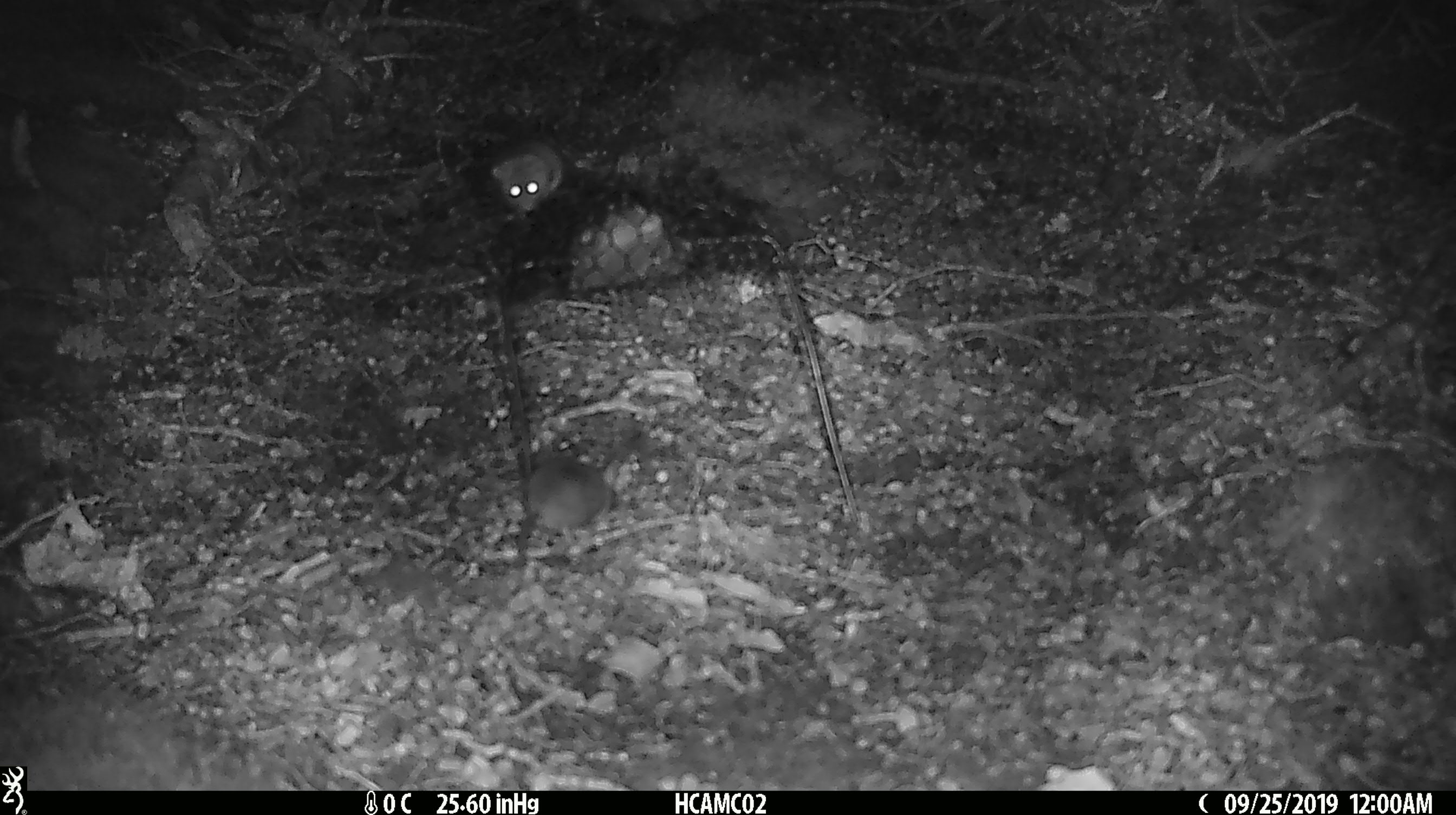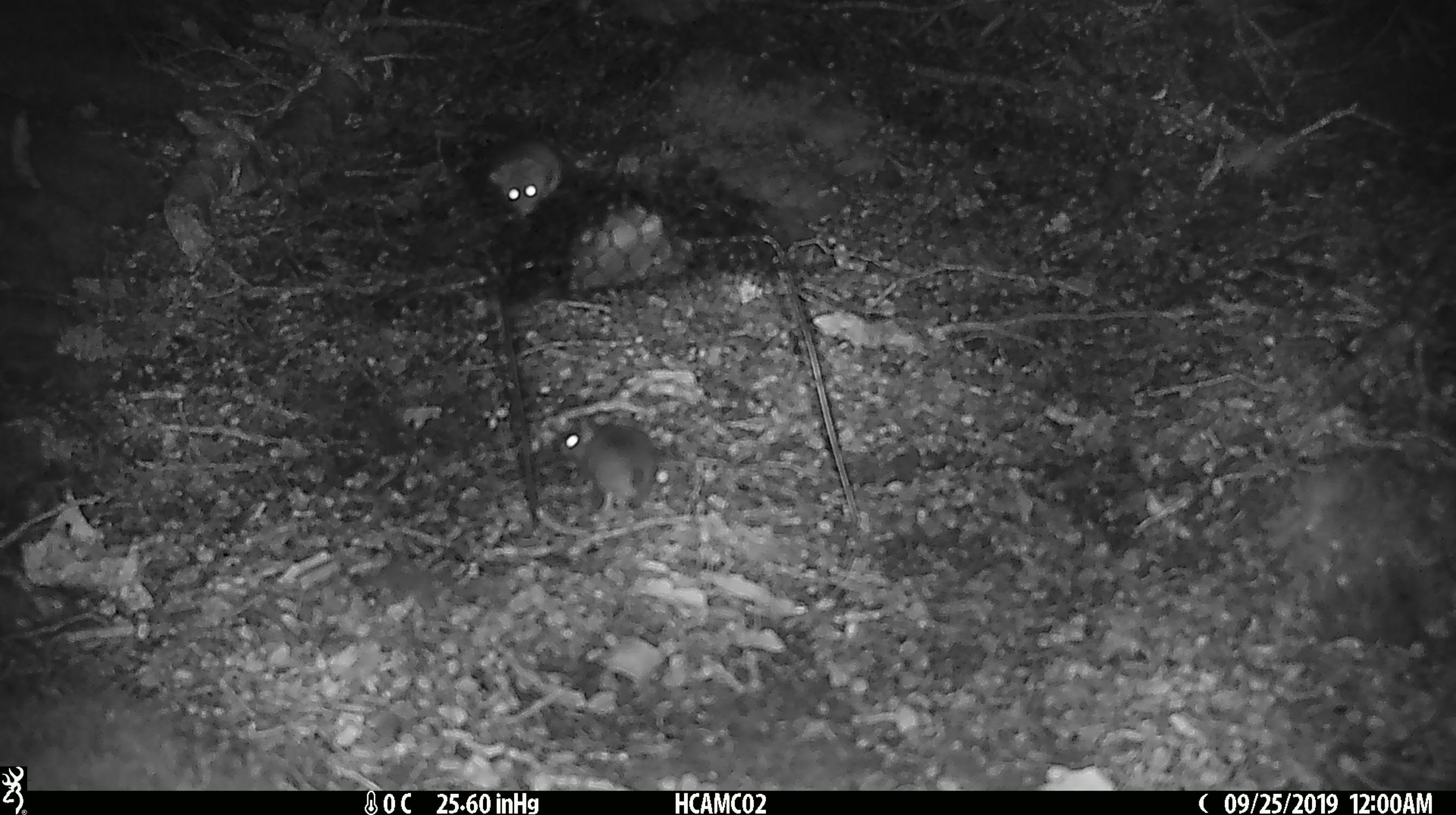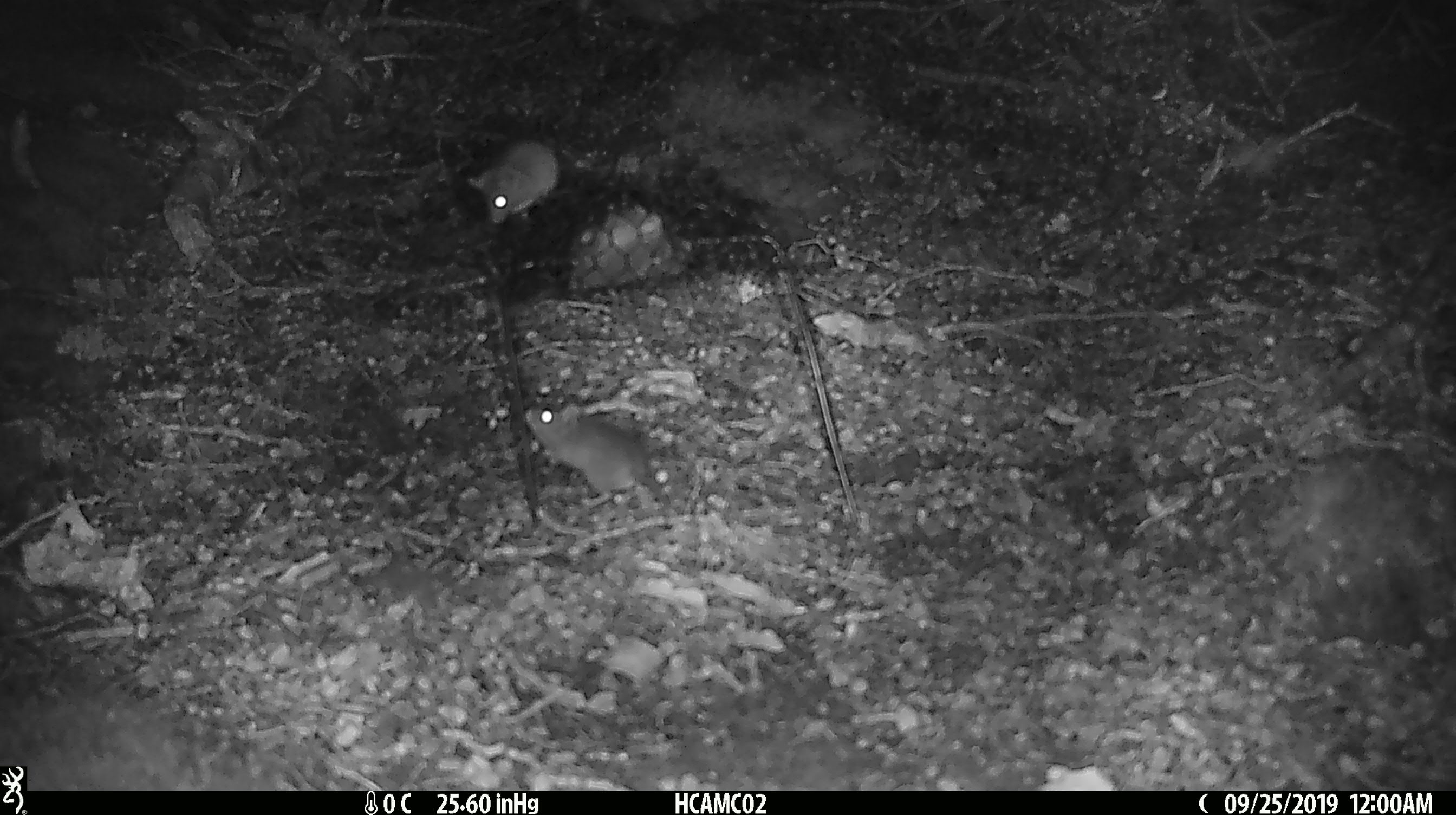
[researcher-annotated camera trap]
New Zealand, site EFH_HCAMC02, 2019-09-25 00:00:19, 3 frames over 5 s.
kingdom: Animalia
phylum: Chordata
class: Mammalia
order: Rodentia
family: Muridae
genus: Mus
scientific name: Mus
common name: mouse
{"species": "mouse (Mus)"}